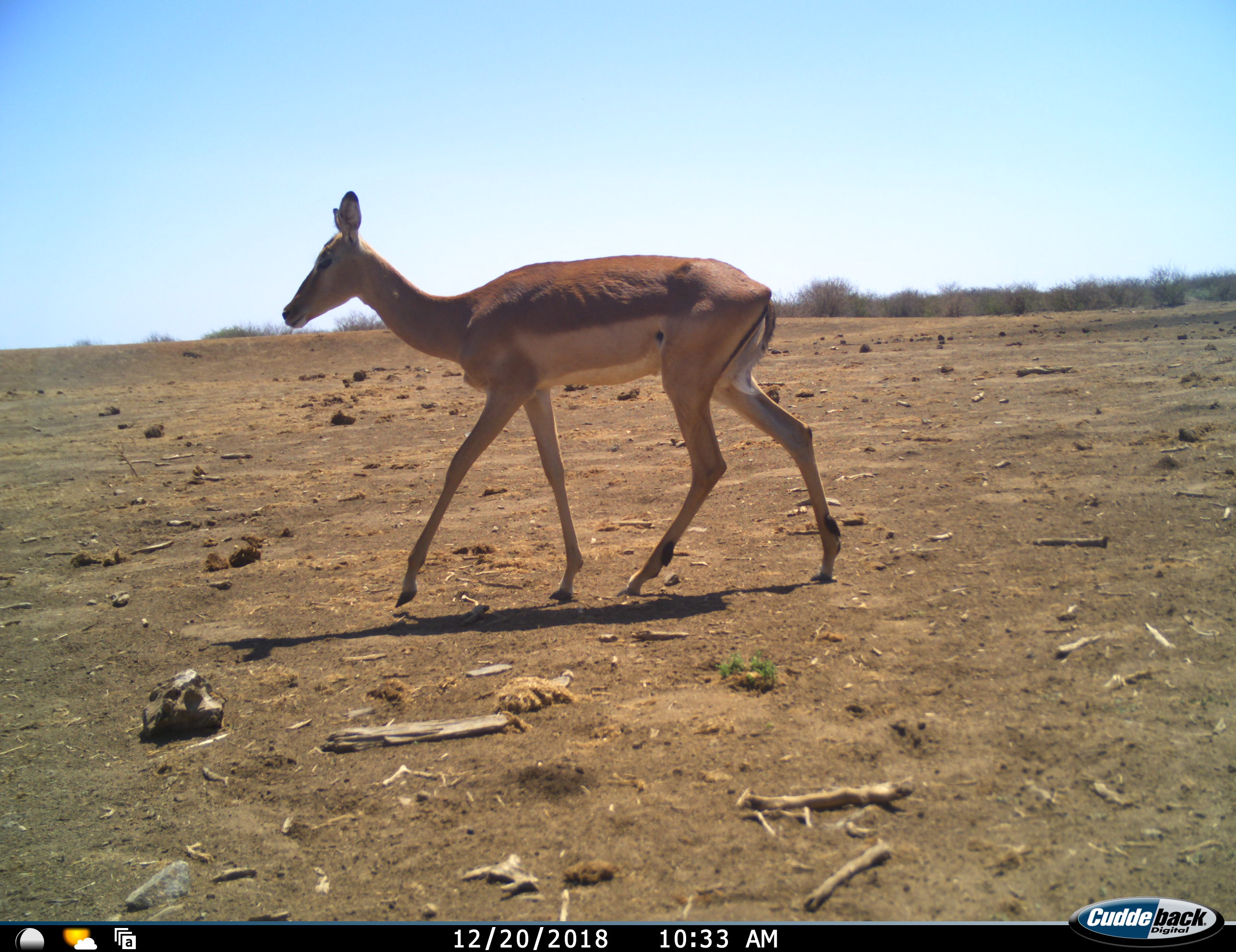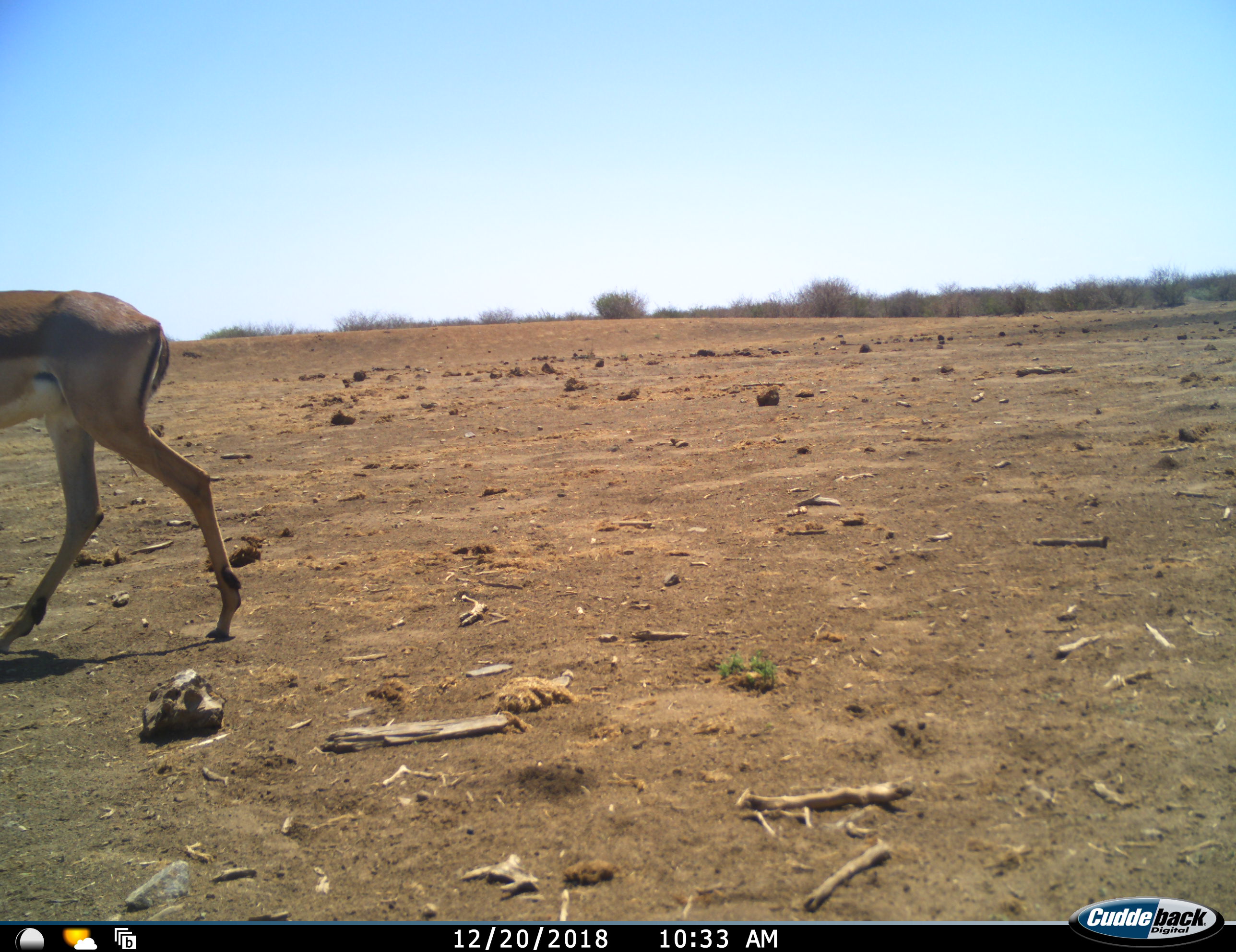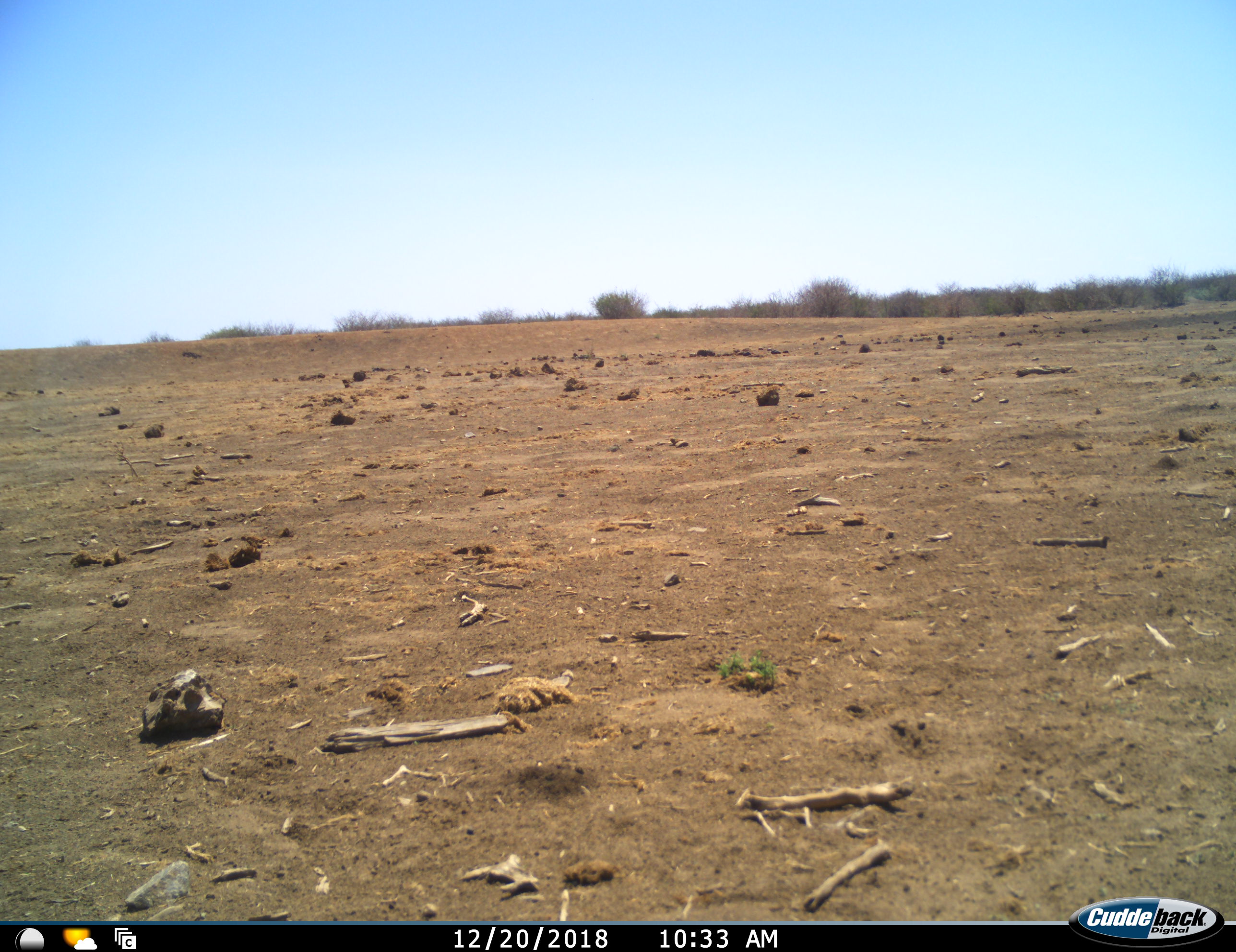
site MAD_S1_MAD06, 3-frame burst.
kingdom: Animalia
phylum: Chordata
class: Mammalia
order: Artiodactyla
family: Bovidae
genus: Aepyceros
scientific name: Aepyceros melampus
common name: impala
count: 1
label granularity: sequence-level